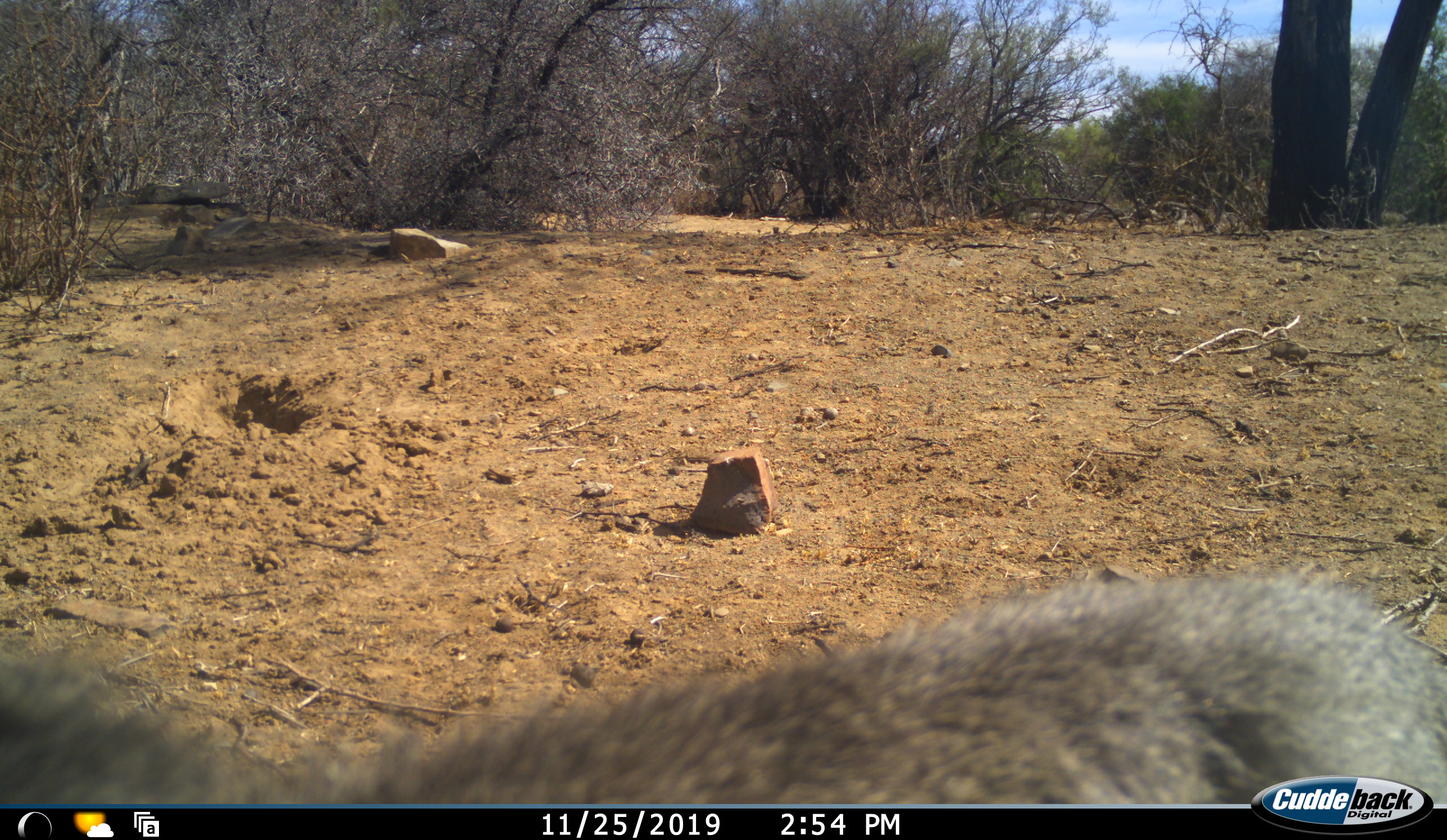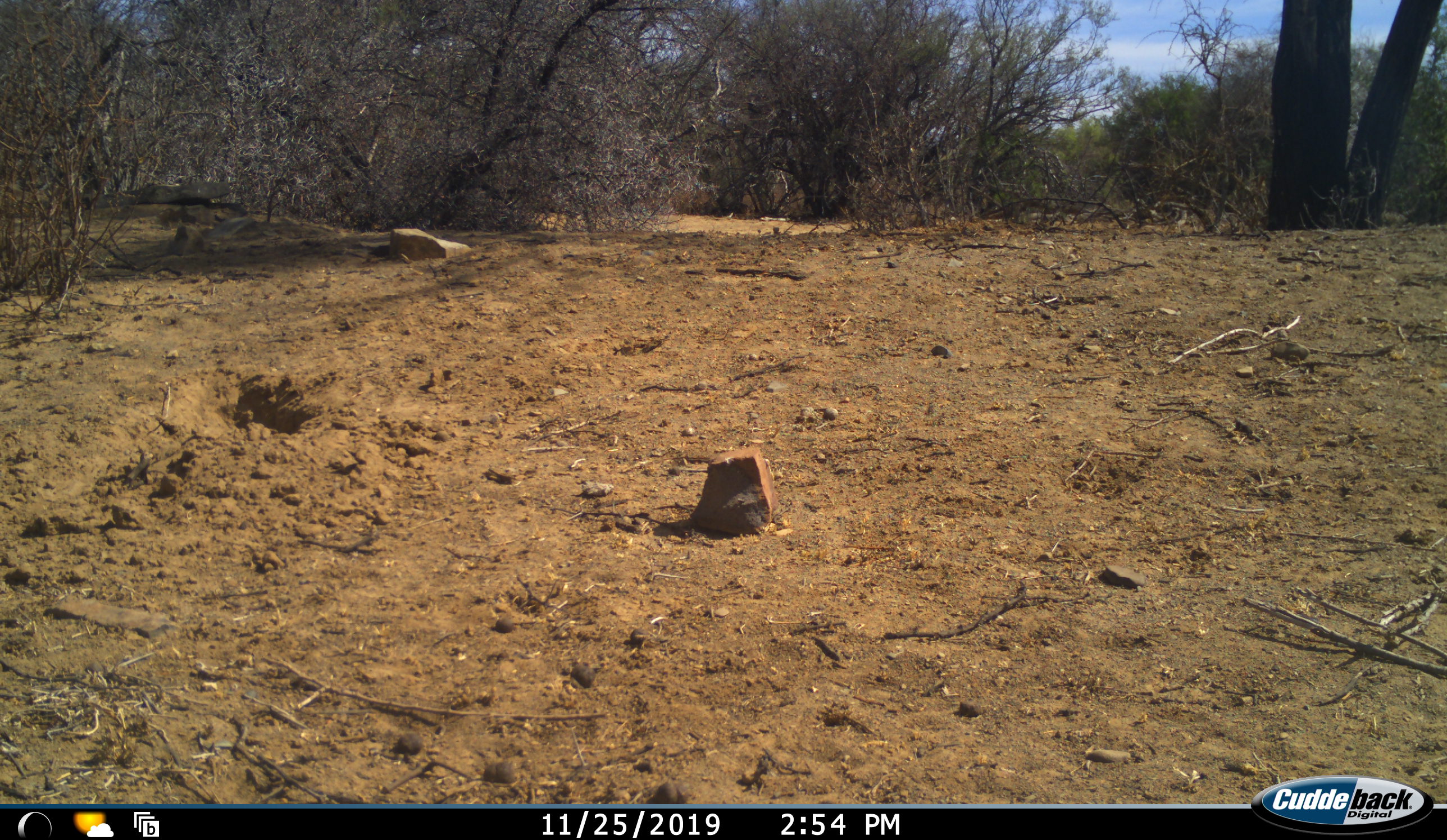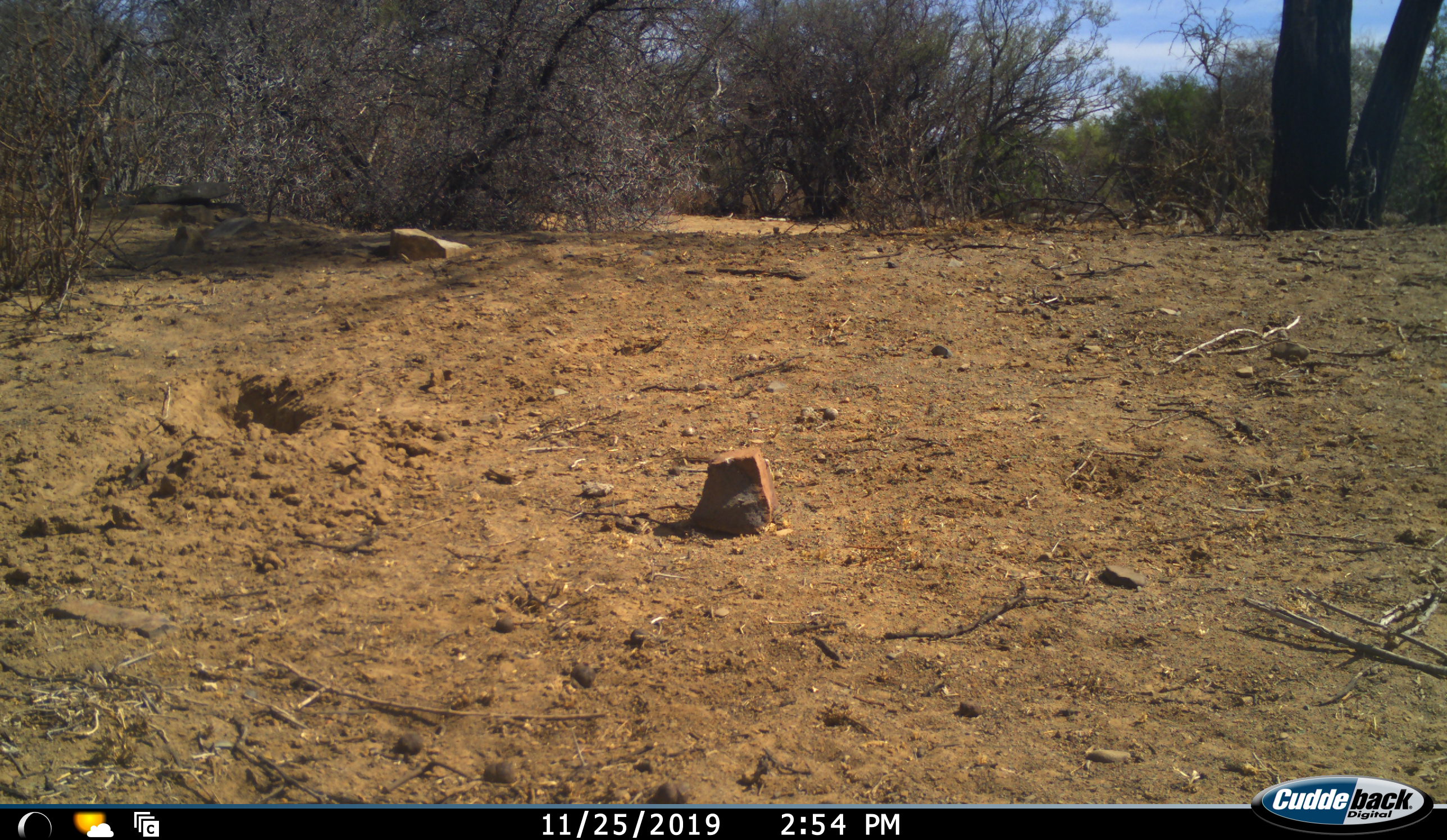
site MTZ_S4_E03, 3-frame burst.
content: unidentified animal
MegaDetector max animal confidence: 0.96